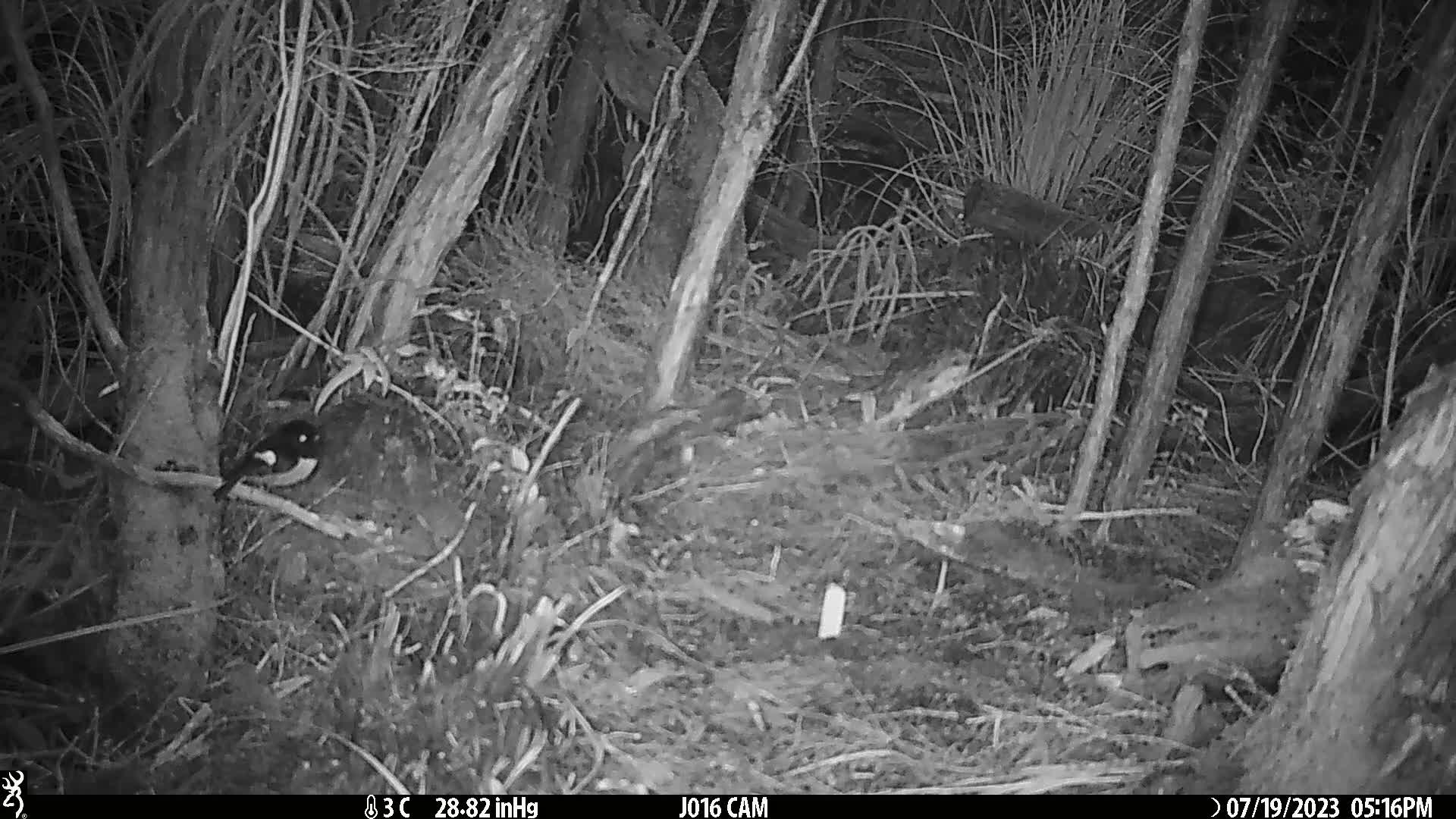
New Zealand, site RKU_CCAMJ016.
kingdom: Animalia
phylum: Chordata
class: Aves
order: Passeriformes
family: Petroicidae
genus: Petroica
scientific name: Petroica macrocephala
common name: tomtit